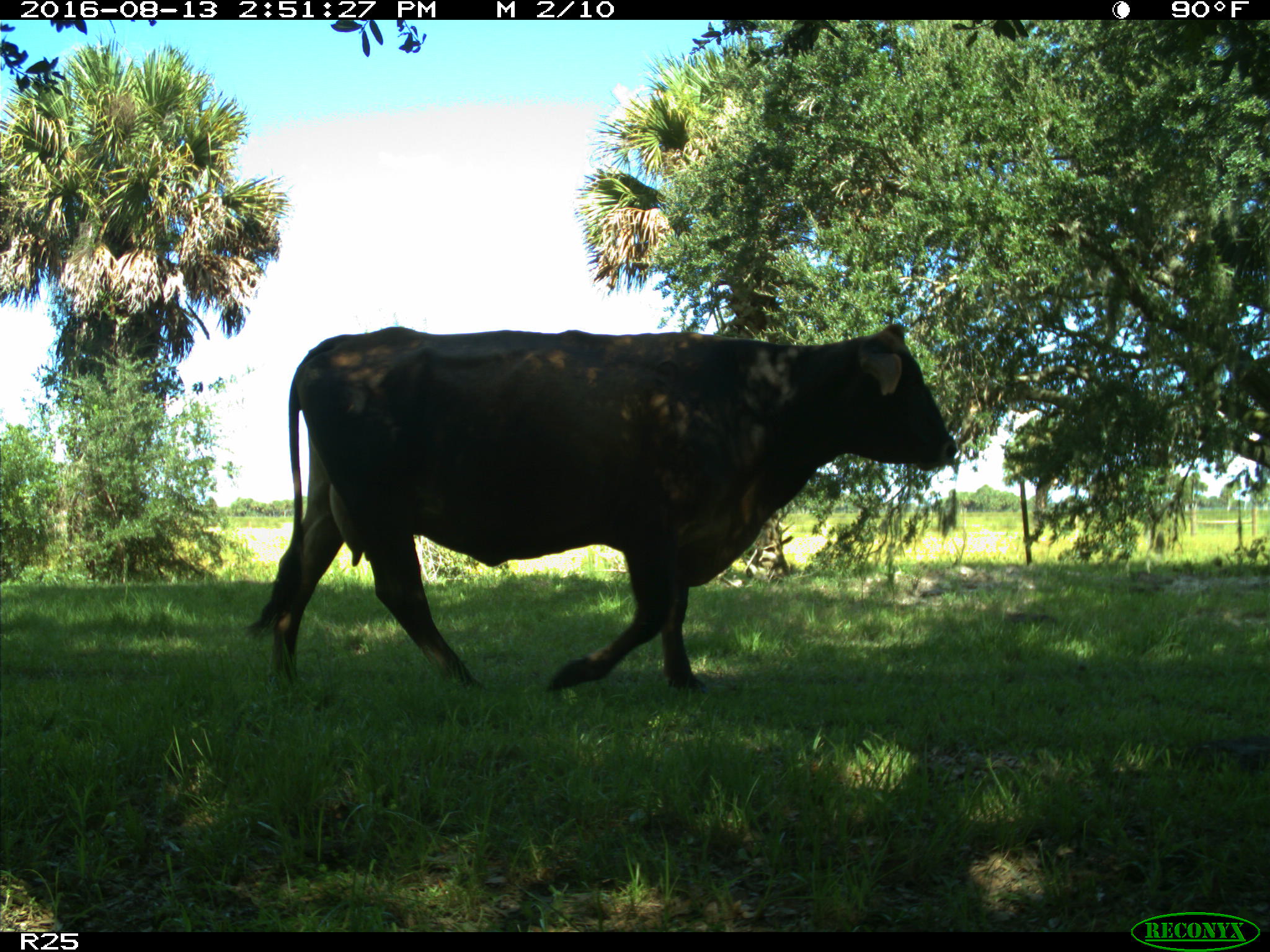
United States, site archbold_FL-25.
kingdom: Animalia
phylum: Chordata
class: Mammalia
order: Artiodactyla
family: Bovidae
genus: Bos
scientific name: Bos taurus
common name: domestic cow